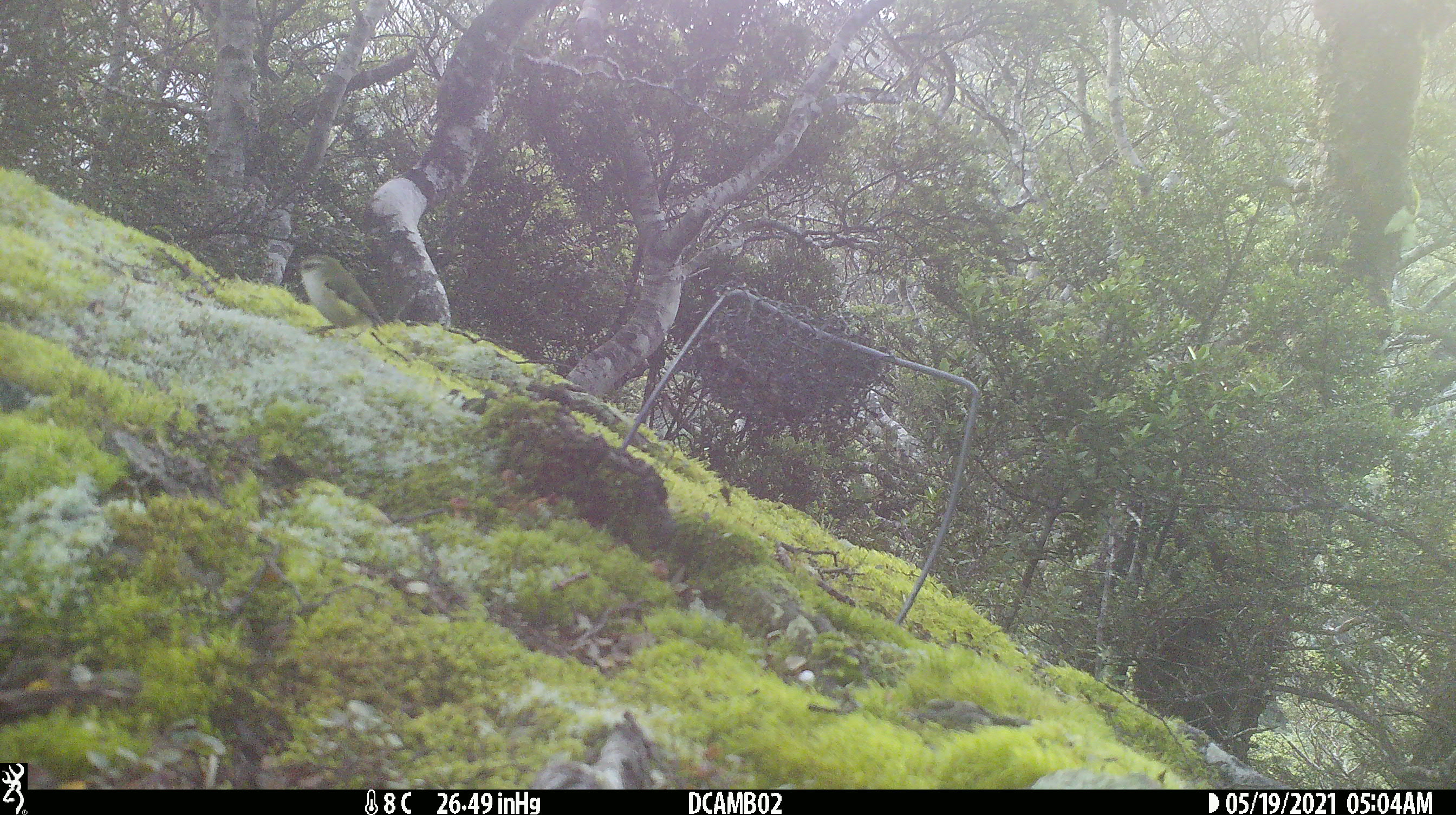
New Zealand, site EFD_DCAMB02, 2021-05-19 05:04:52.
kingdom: Animalia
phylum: Chordata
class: Aves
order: Passeriformes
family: Acanthisittidae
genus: Acanthisitta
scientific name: Acanthisitta chloris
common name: rifleman